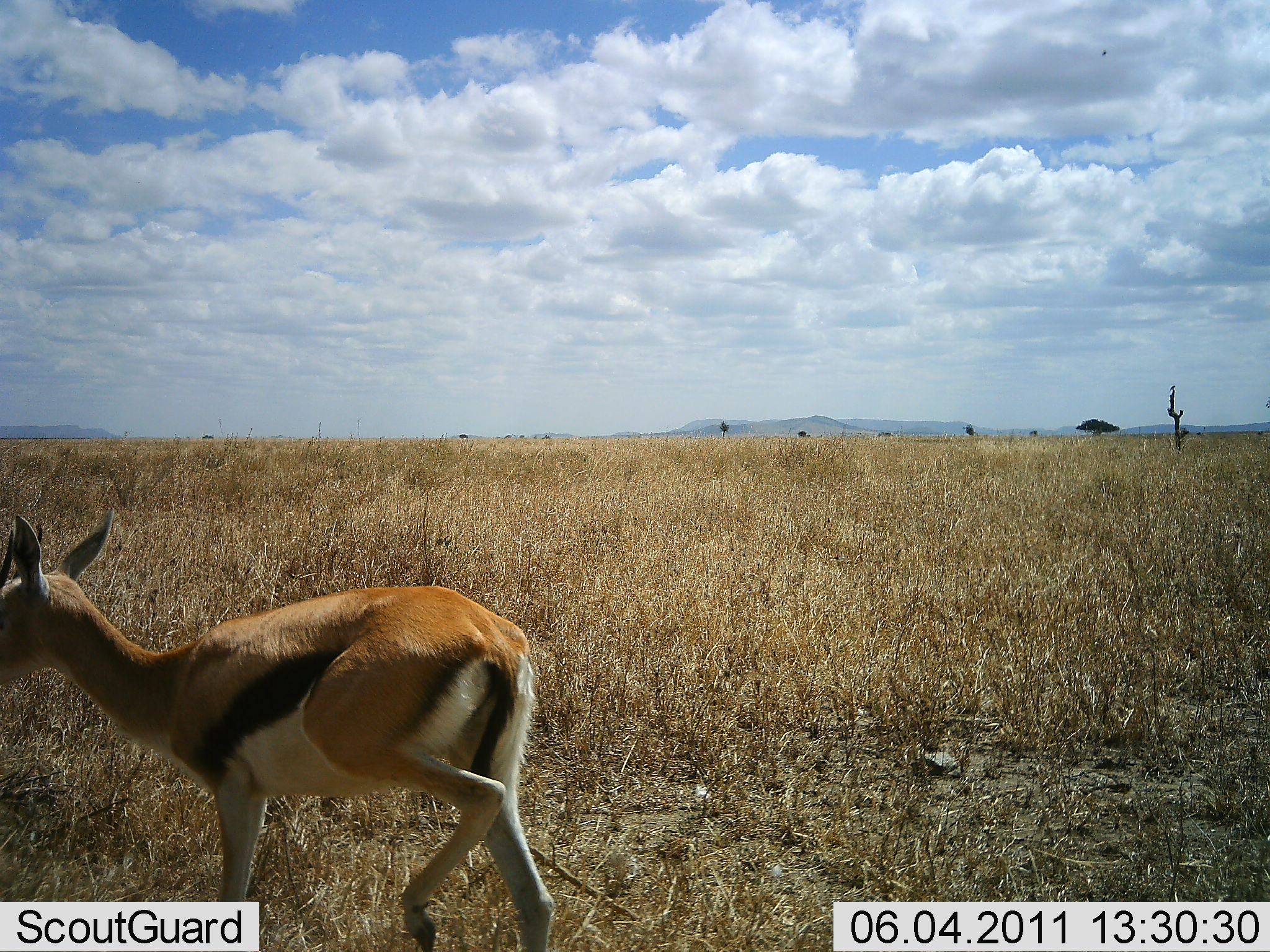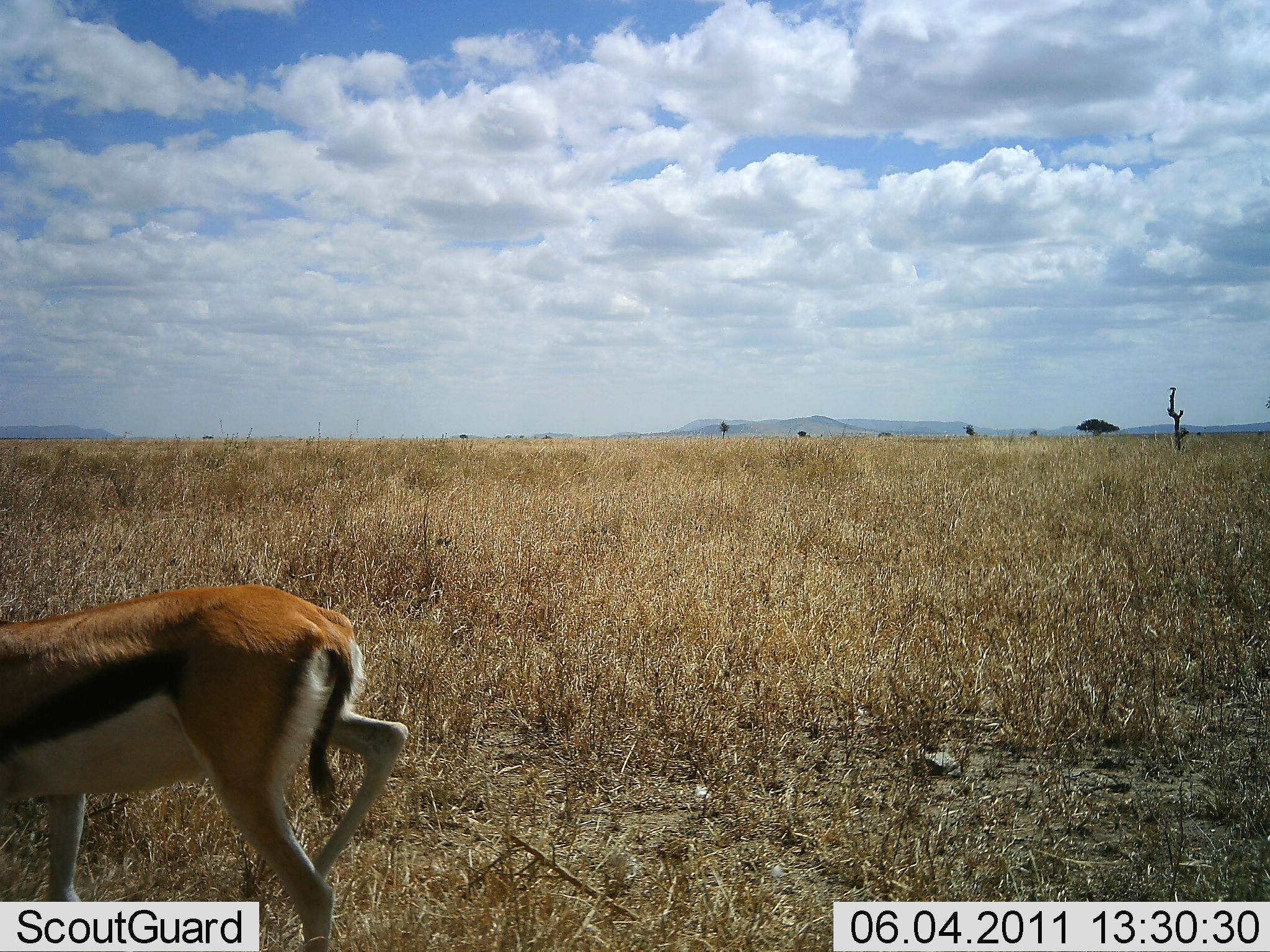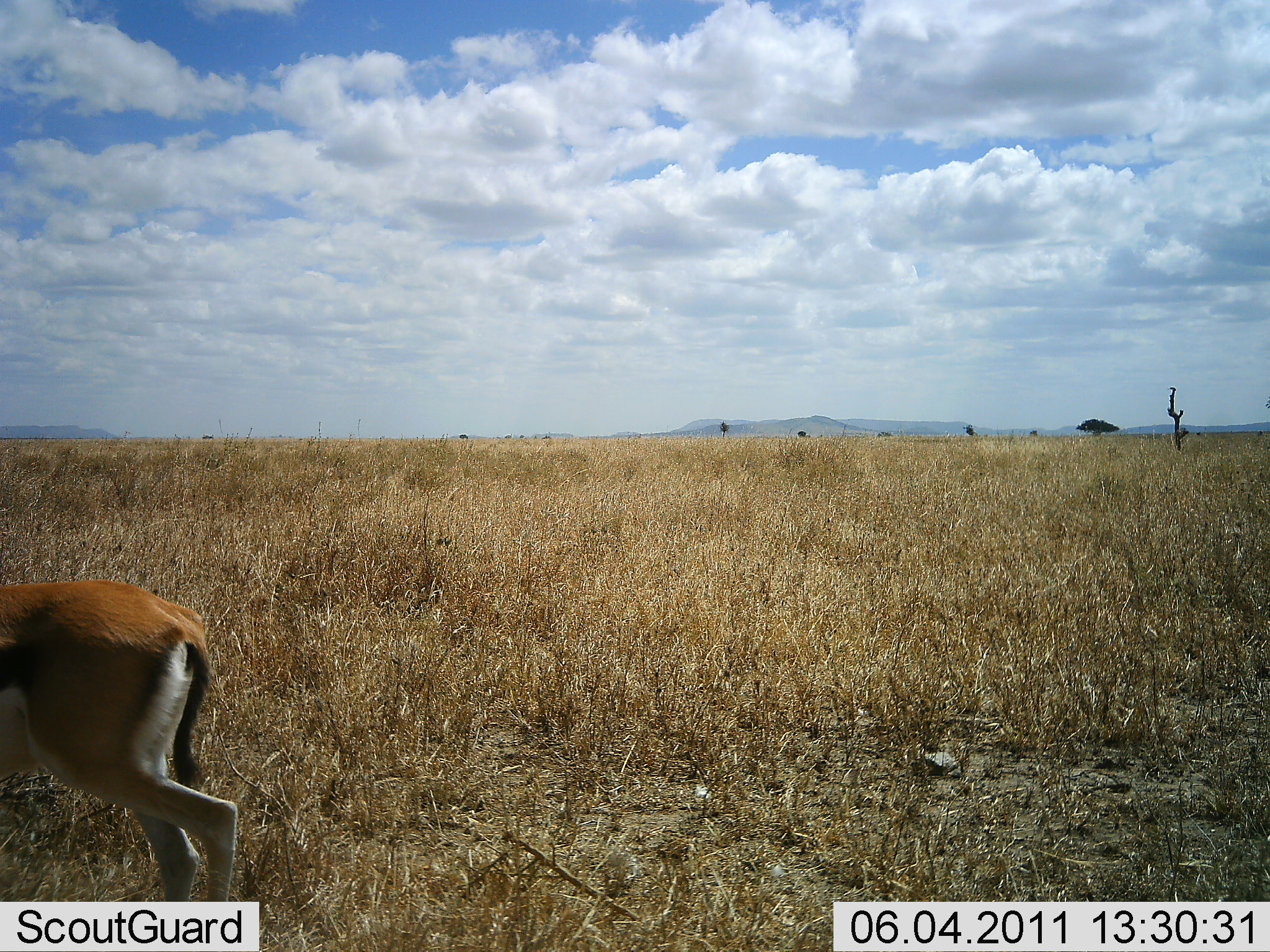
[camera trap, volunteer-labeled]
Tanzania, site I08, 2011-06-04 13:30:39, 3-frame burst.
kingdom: Animalia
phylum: Chordata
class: Mammalia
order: Artiodactyla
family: Bovidae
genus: Eudorcas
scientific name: Eudorcas thomsonii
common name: thomson's gazelle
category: gazellethomsons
Gazellethomsons (thomson's gazelle) (Eudorcas thomsonii), count 1. Behavior (volunteer vote fractions): standing 0%, resting 0%, moving 100%, interacting 0%. Young present (vote fraction): 0%. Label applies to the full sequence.